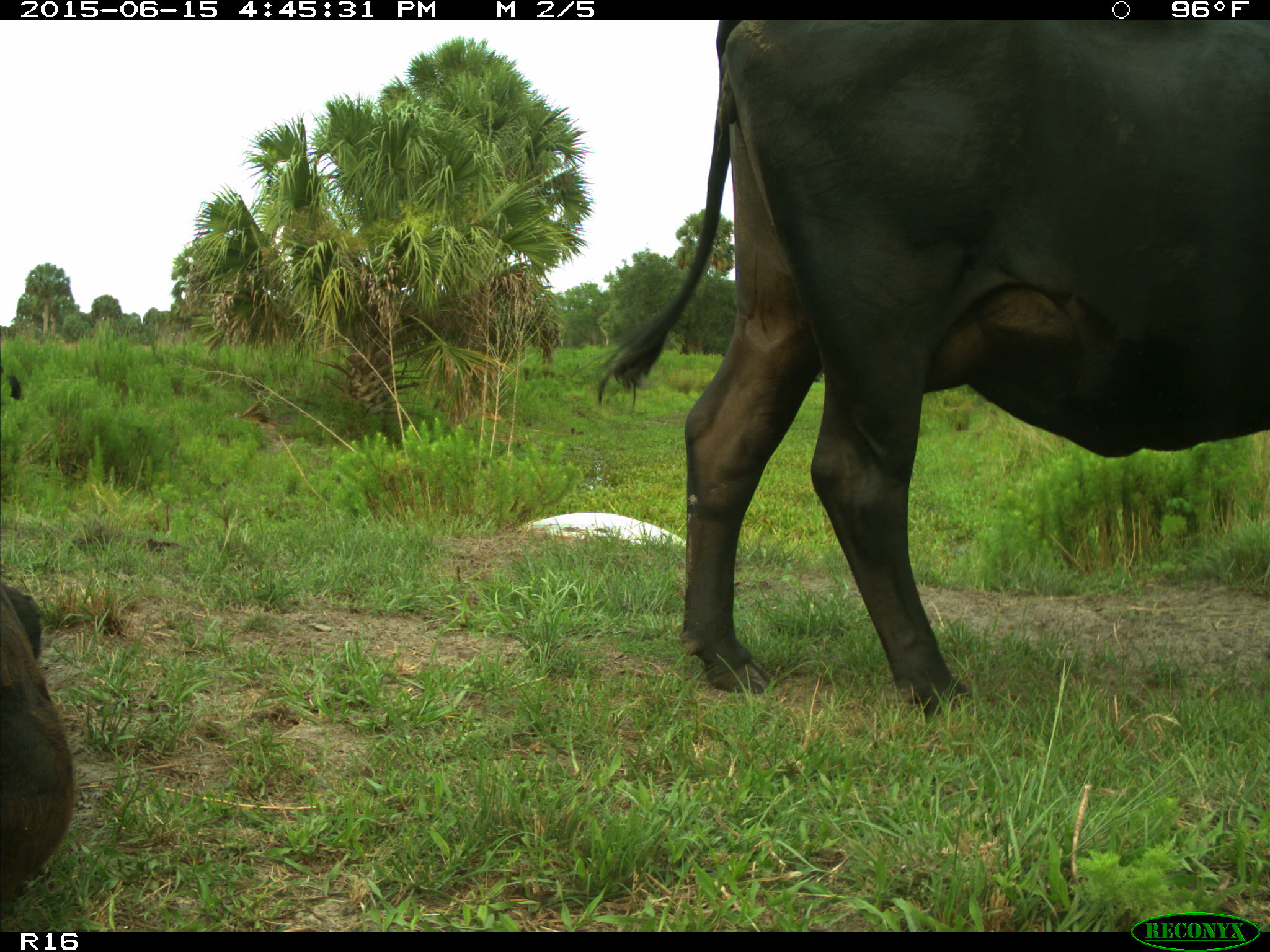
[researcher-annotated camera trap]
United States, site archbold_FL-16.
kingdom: Animalia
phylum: Chordata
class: Mammalia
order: Artiodactyla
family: Bovidae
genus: Bos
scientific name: Bos taurus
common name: domestic cow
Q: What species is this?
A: Bos taurus (domestic cow).